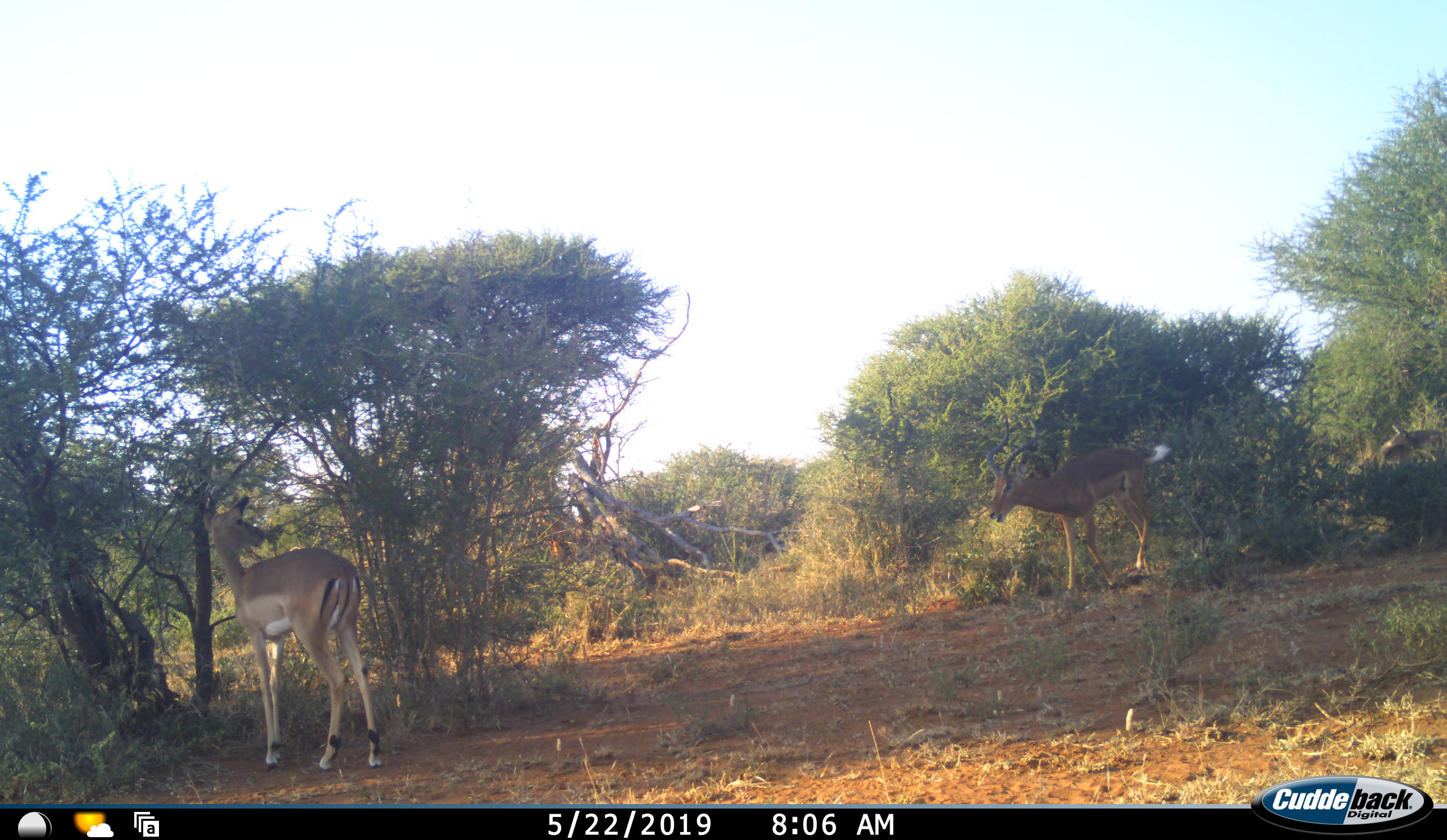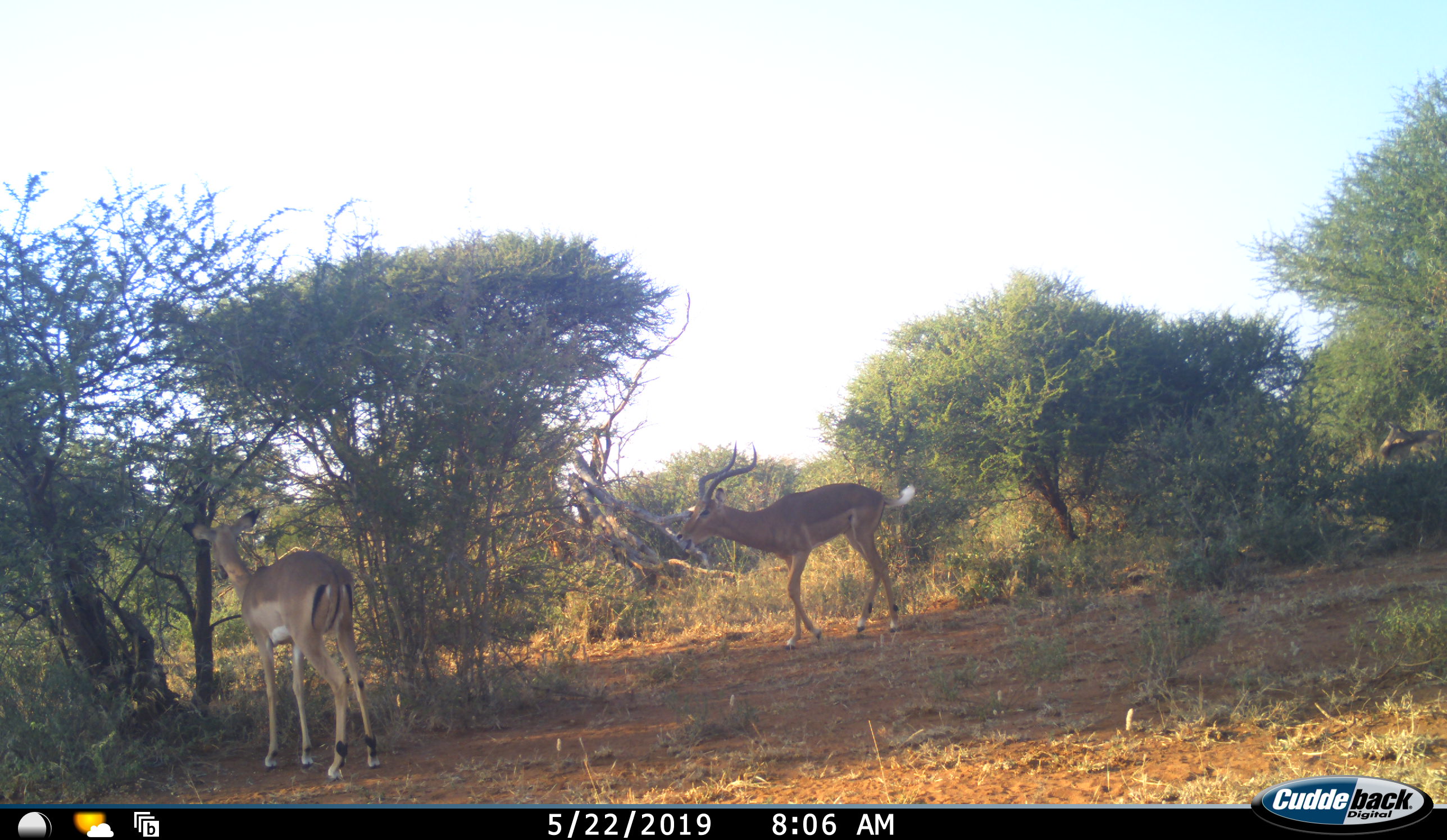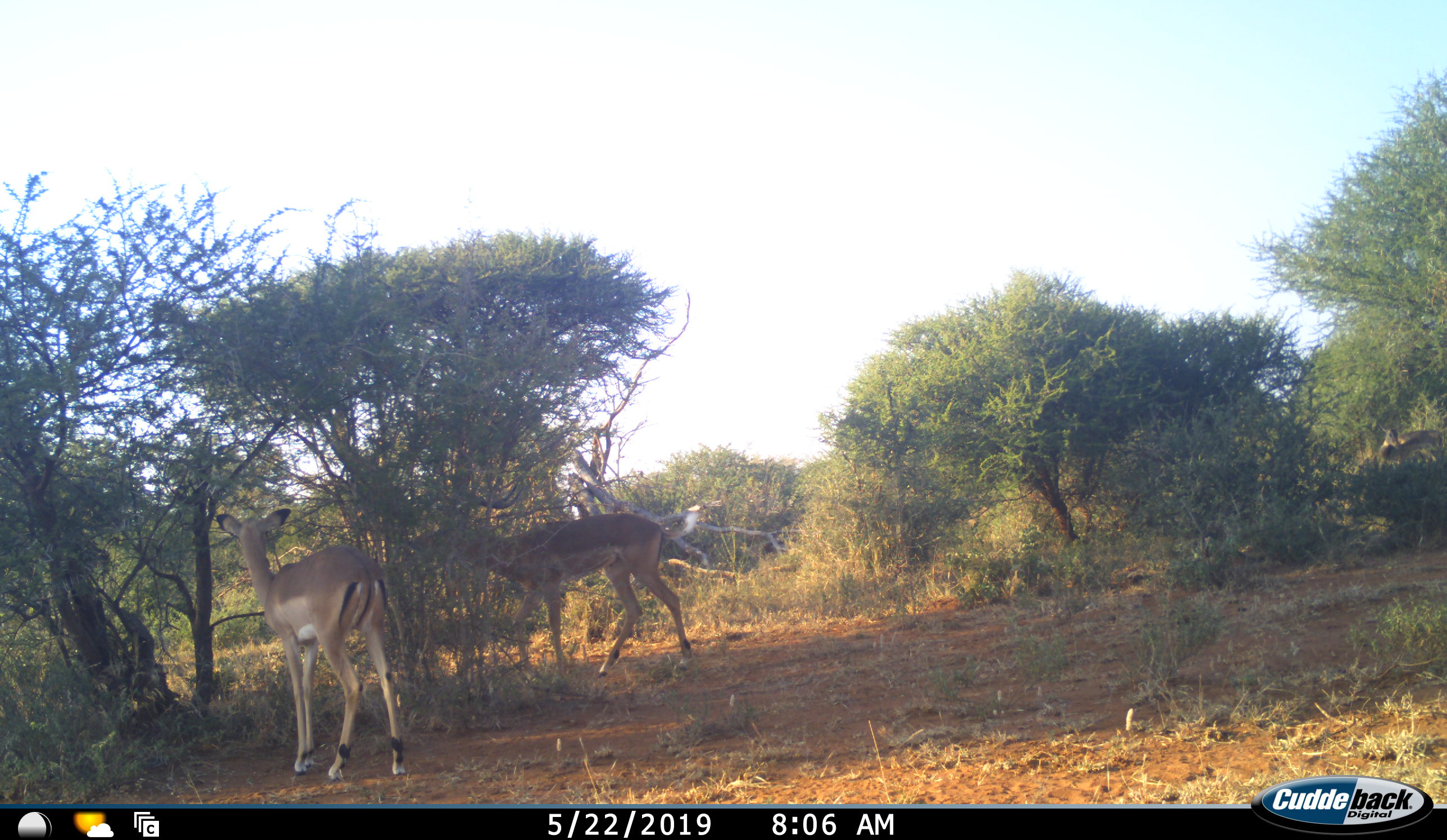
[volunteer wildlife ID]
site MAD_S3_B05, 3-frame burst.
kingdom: Animalia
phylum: Chordata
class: Mammalia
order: Artiodactyla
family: Bovidae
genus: Aepyceros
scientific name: Aepyceros melampus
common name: impala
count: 3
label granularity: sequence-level